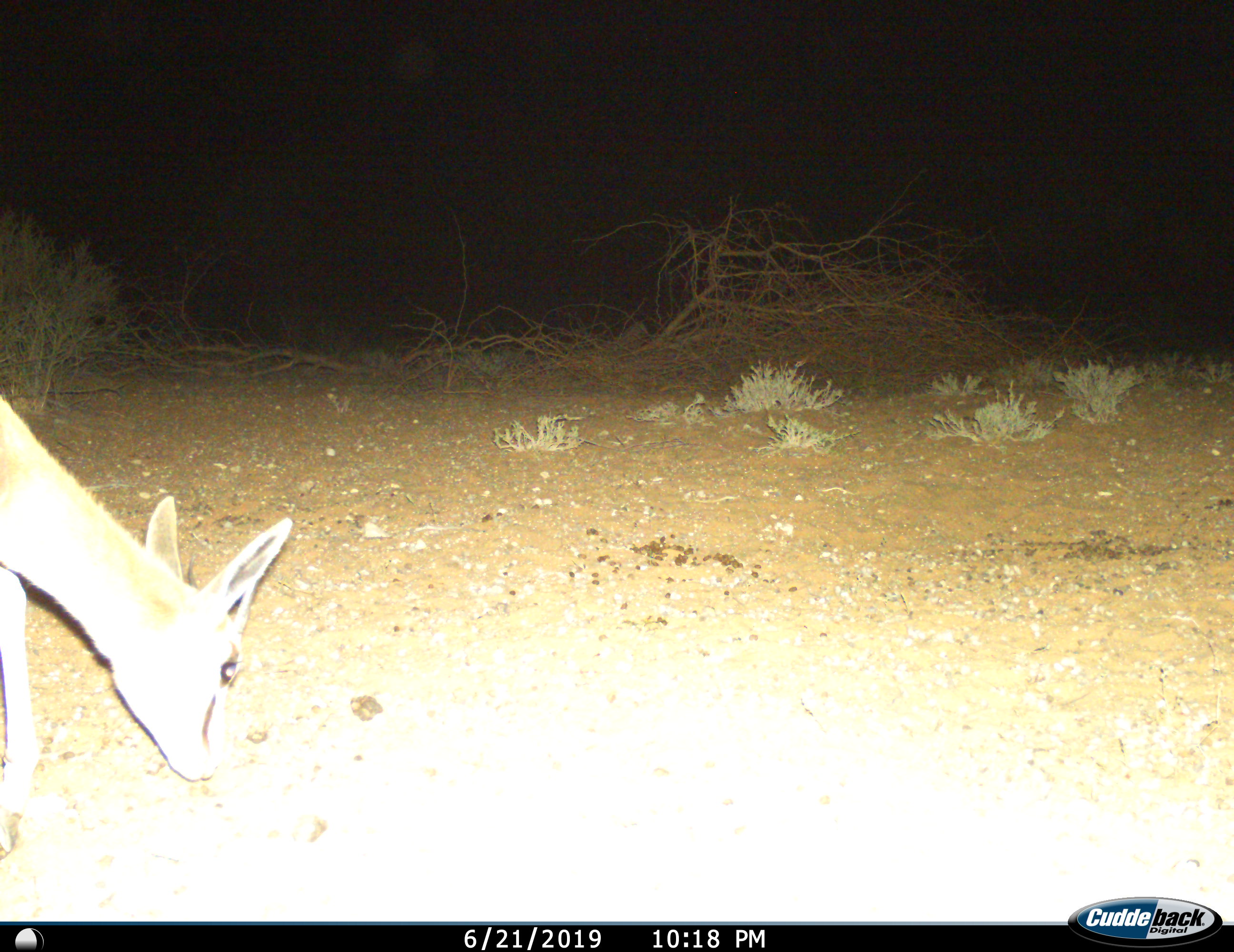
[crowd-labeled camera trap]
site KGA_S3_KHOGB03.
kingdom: Animalia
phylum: Chordata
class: Mammalia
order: Artiodactyla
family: Bovidae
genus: Antidorcas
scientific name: Antidorcas marsupialis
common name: springbok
Springbok (Antidorcas marsupialis), count 1. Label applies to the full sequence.